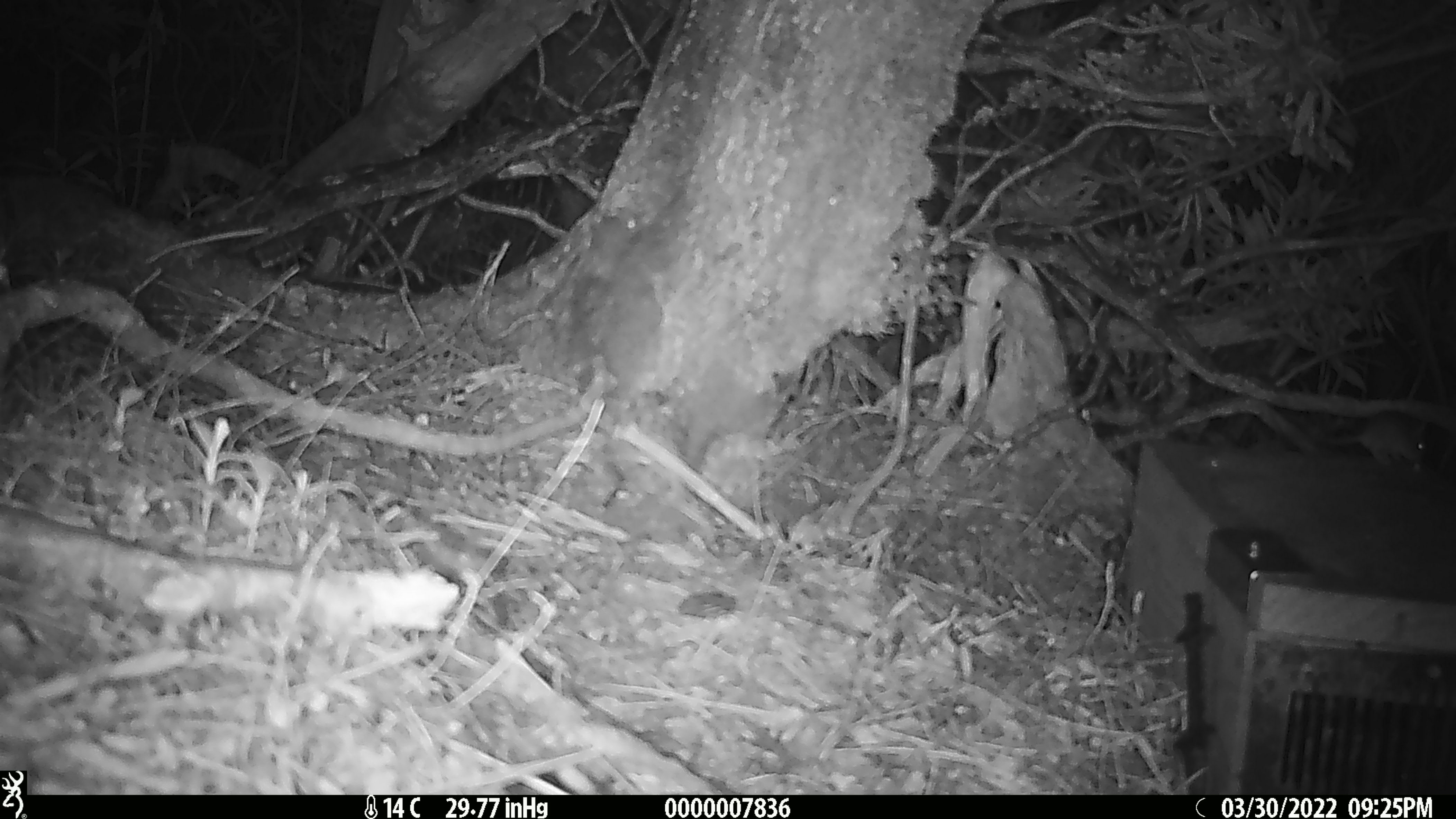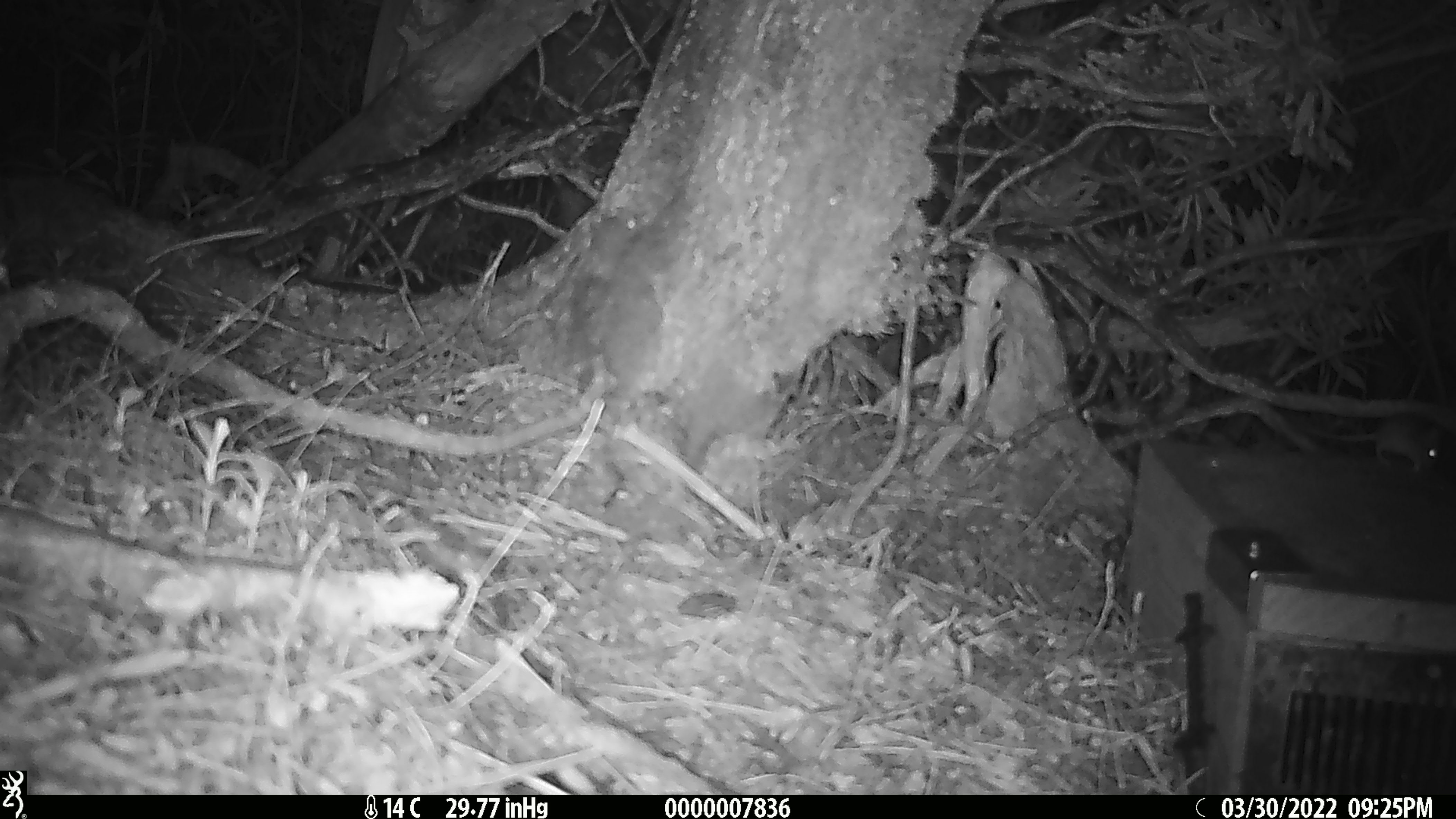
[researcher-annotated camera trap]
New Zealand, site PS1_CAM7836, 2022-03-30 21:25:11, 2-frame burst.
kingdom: Animalia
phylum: Chordata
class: Mammalia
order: Rodentia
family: Muridae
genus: Mus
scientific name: Mus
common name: mouse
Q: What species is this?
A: Mouse (Mus).